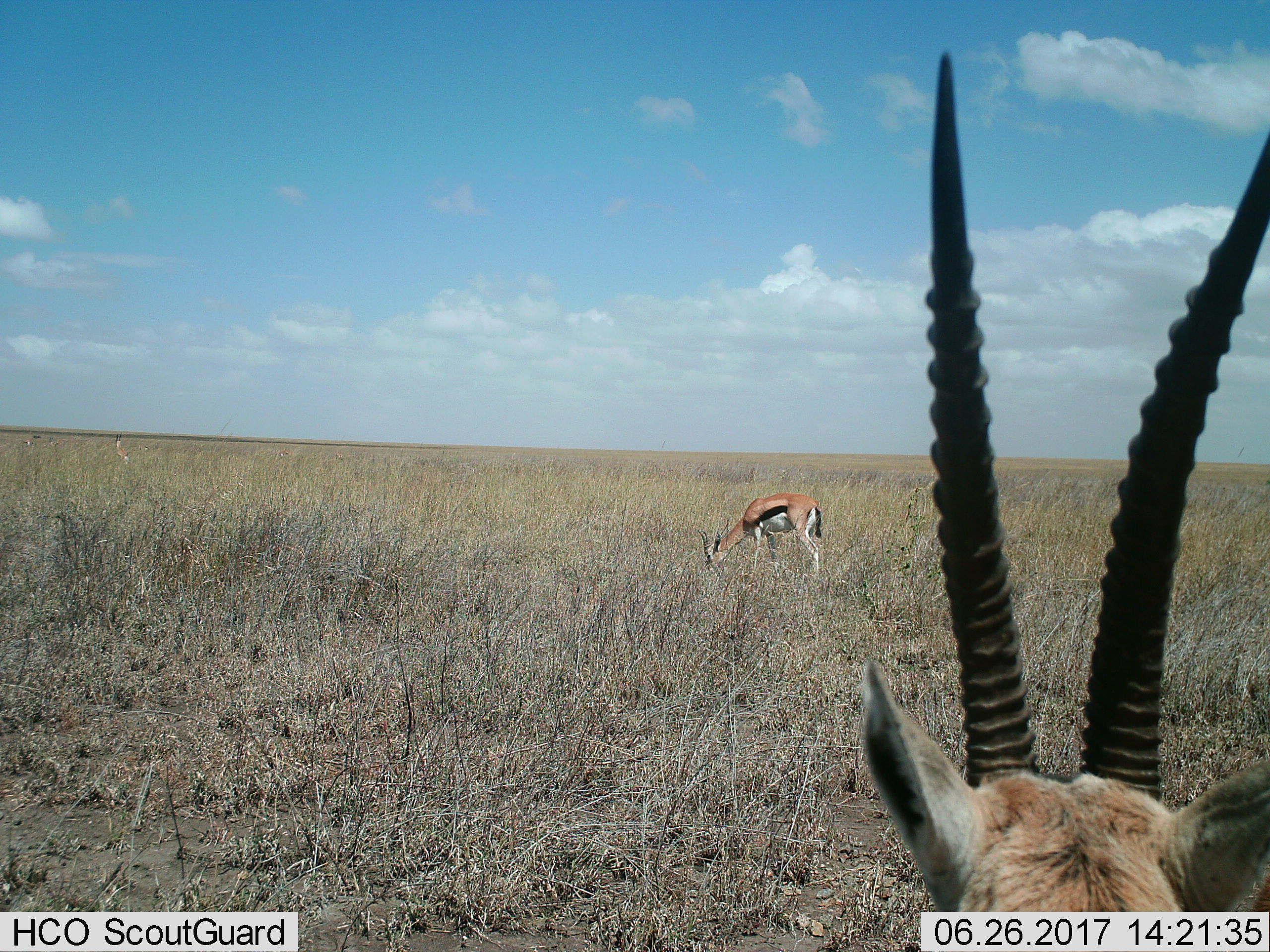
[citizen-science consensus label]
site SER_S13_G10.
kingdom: Animalia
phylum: Chordata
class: Mammalia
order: Artiodactyla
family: Bovidae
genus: Eudorcas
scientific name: Eudorcas thomsonii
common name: thomson's gazelle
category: gazellethomsons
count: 2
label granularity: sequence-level